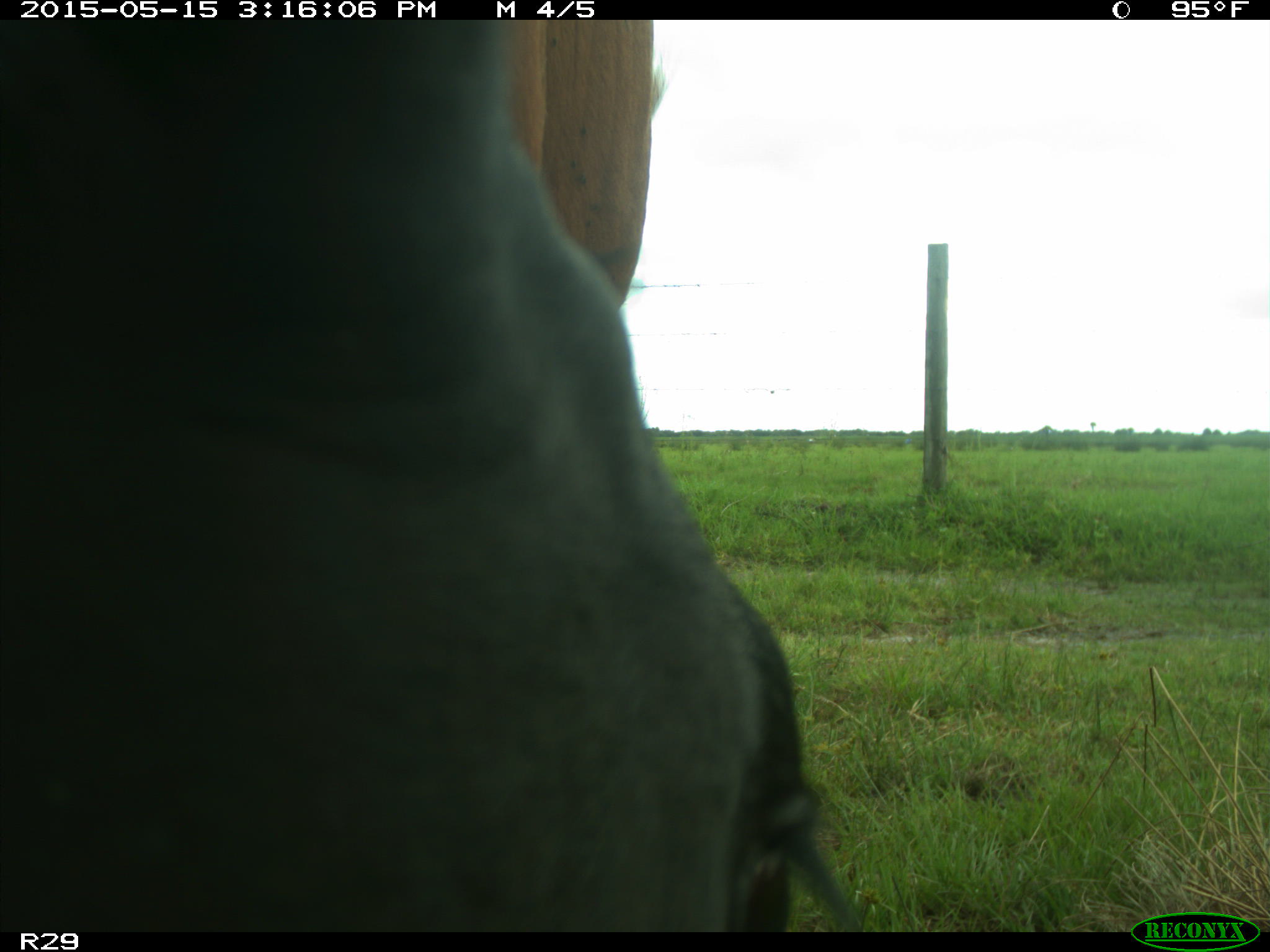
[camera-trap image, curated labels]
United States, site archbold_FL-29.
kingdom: Animalia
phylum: Chordata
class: Mammalia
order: Artiodactyla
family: Bovidae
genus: Bos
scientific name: Bos taurus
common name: domestic cow